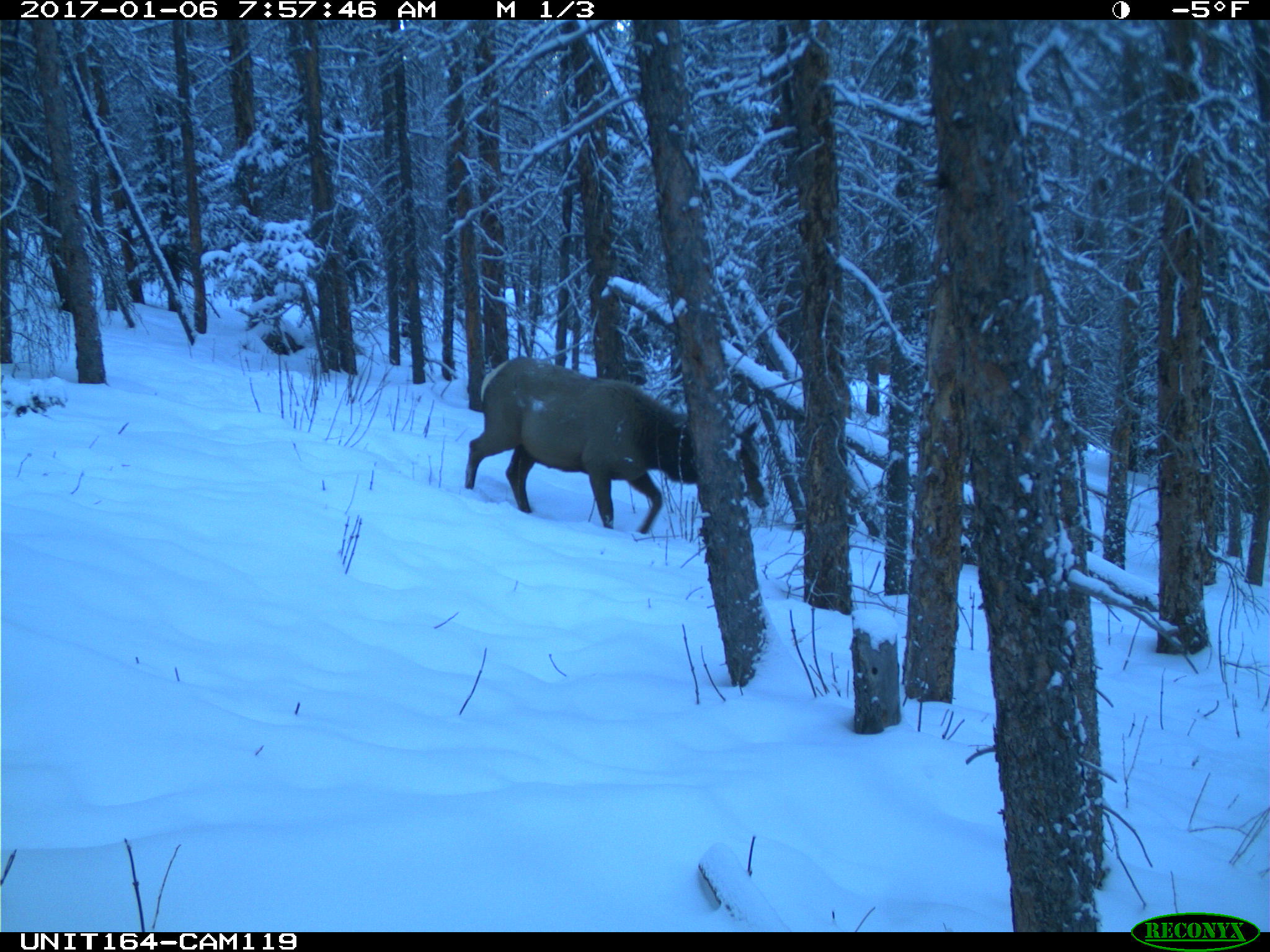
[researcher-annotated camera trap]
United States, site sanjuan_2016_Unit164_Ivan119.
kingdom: Animalia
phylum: Chordata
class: Mammalia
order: Artiodactyla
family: Cervidae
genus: Cervus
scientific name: Cervus elaphus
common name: red deer